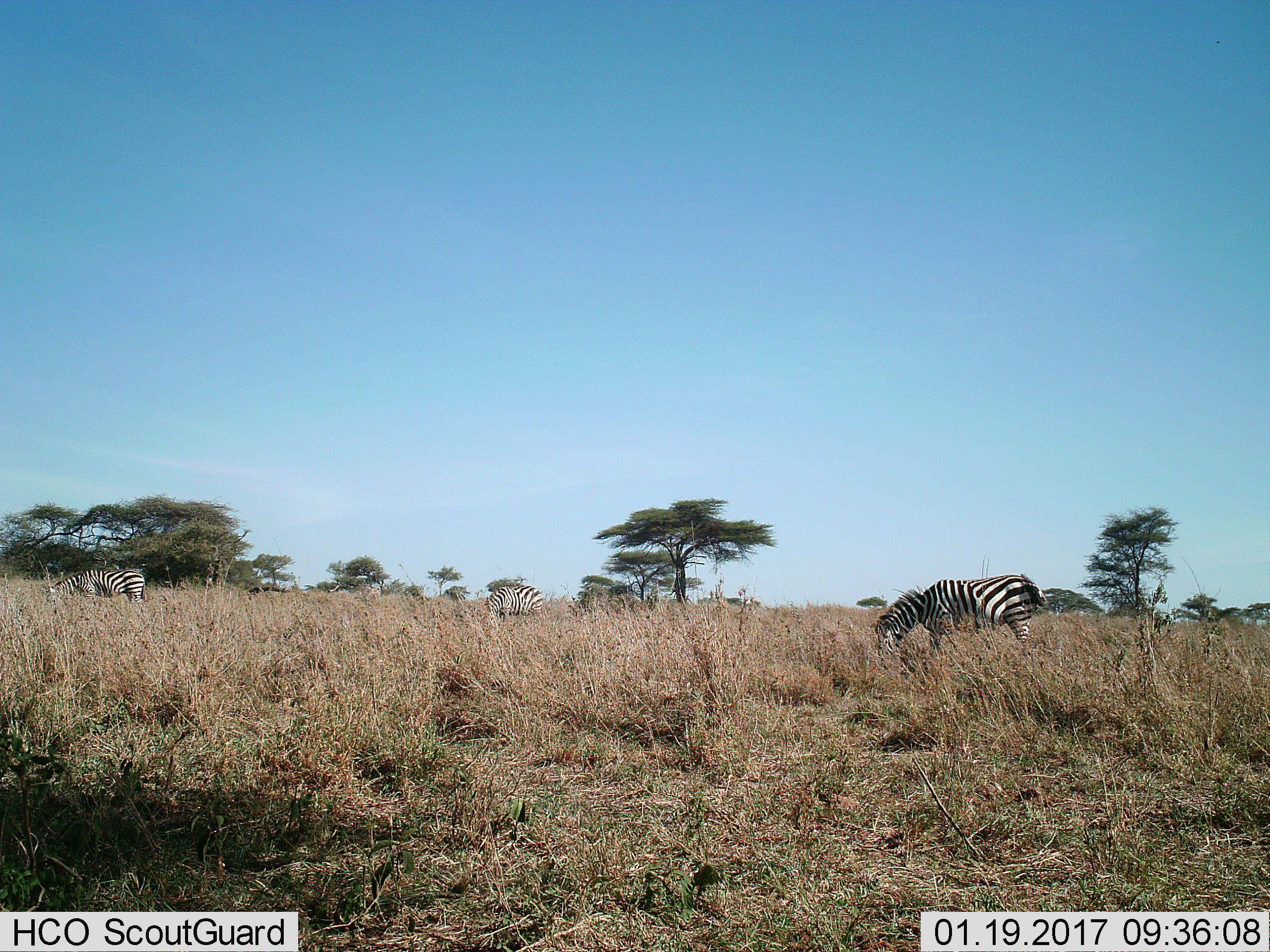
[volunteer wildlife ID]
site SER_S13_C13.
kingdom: Animalia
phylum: Chordata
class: Mammalia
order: Perissodactyla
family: Equidae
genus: Equus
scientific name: Equus quagga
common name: plains zebra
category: zebraplains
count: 3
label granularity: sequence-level